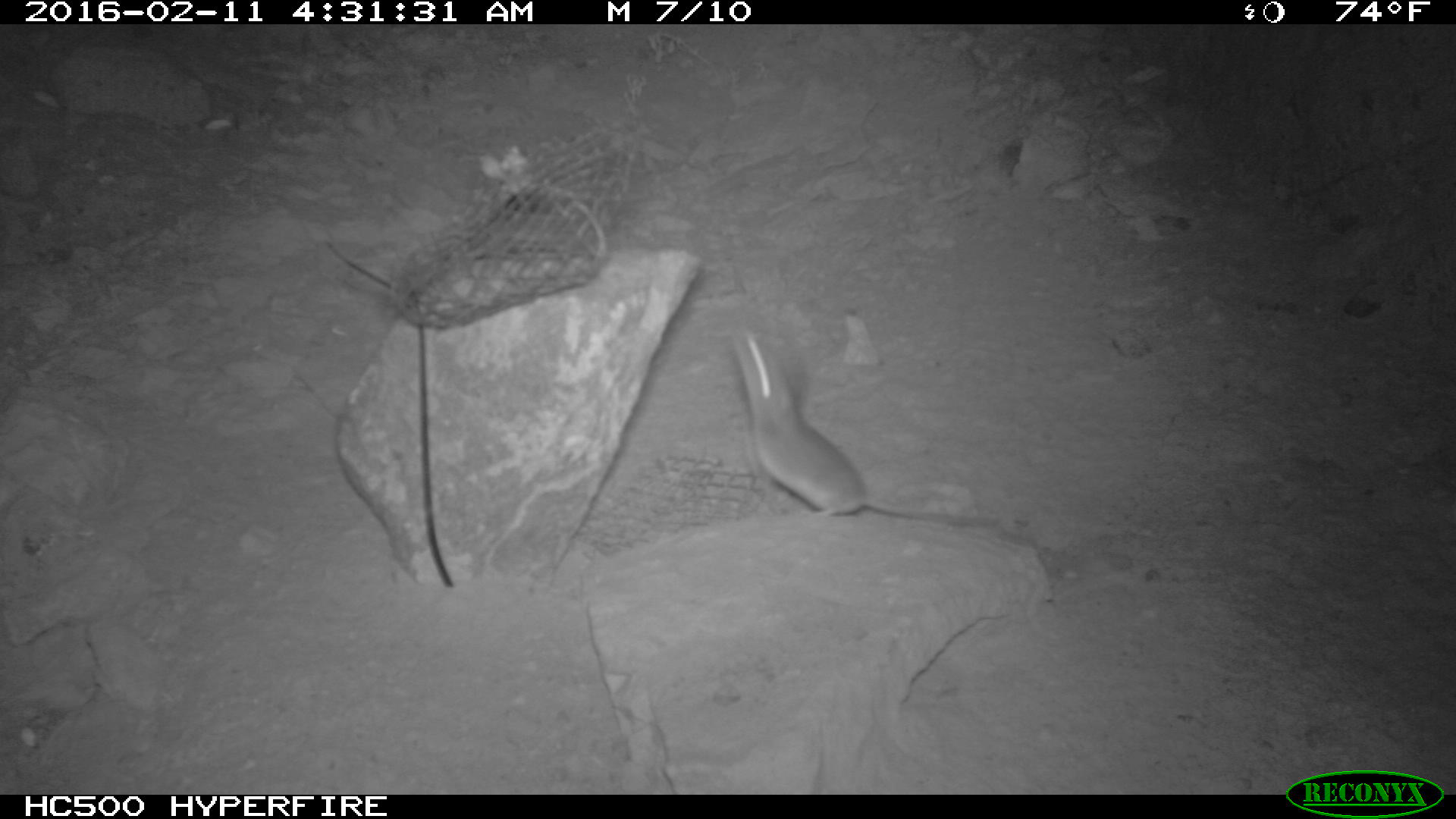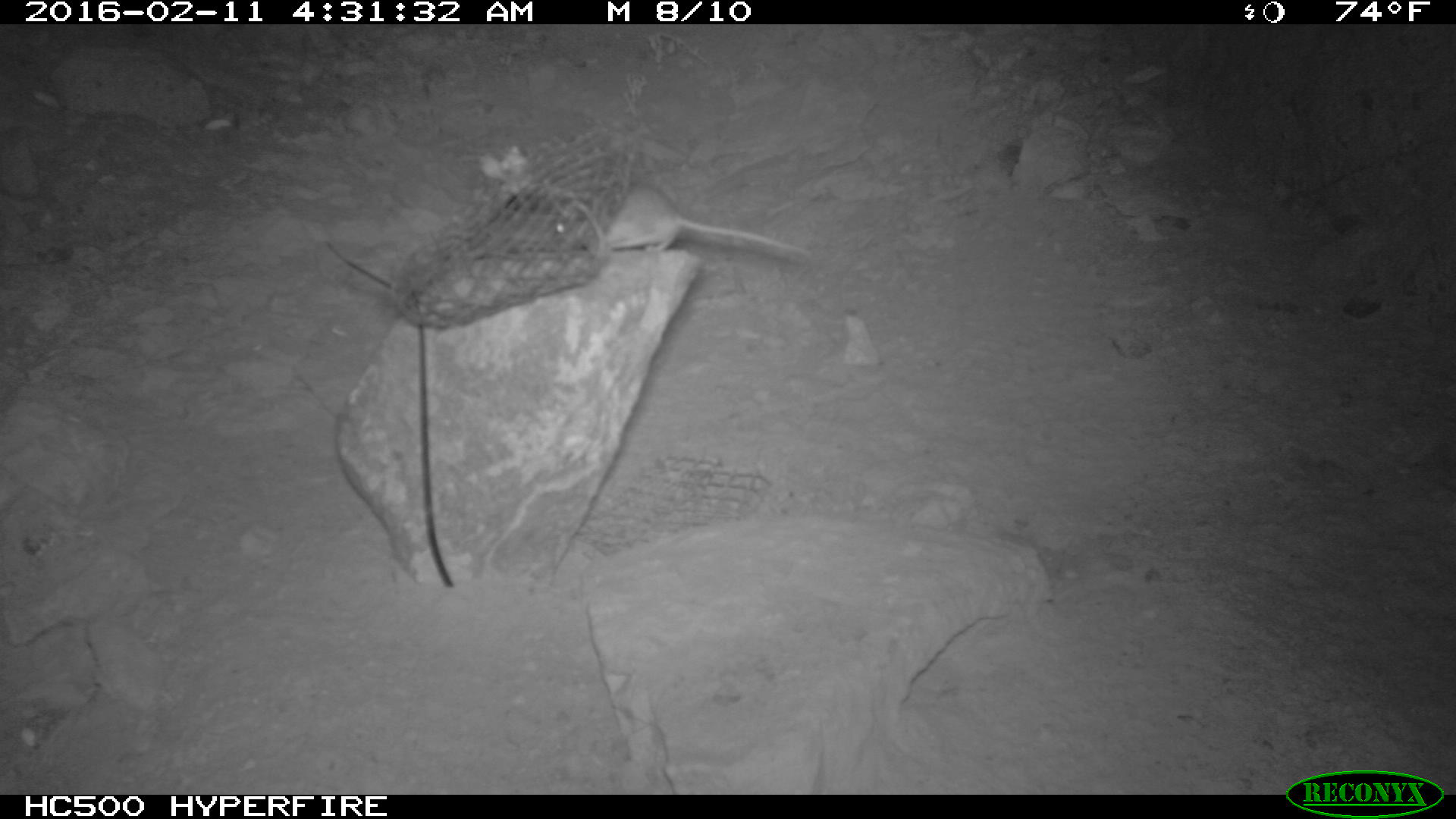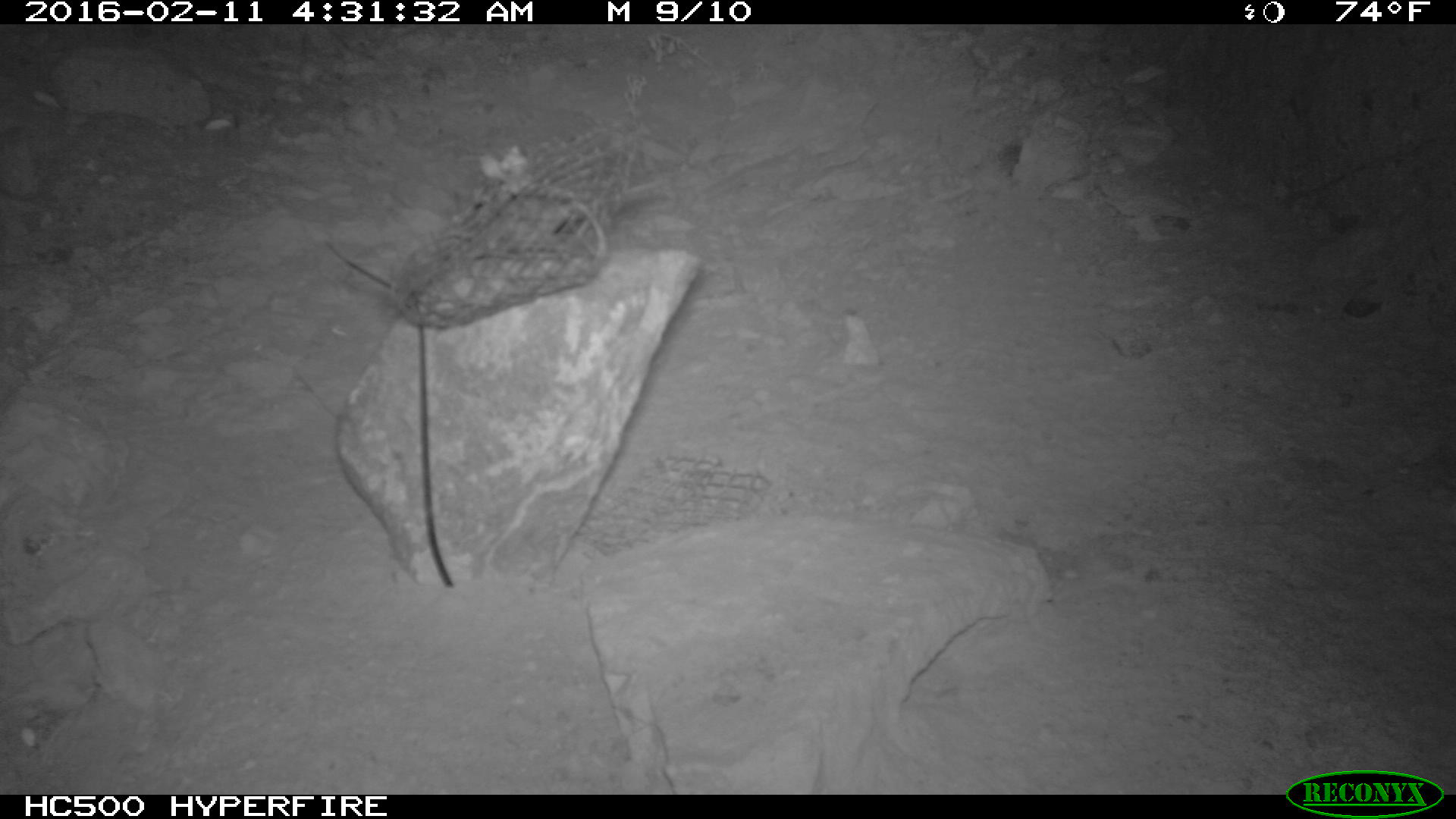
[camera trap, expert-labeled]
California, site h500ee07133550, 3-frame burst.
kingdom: Animalia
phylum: Chordata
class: Mammalia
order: Rodentia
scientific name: Rodentia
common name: rodent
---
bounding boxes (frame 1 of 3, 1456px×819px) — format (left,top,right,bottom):
rodent: (730,323,996,523)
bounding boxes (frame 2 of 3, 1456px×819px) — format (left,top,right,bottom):
rodent: (552,180,815,261)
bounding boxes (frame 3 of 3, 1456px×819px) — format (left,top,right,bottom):
rodent: (449,146,660,248)